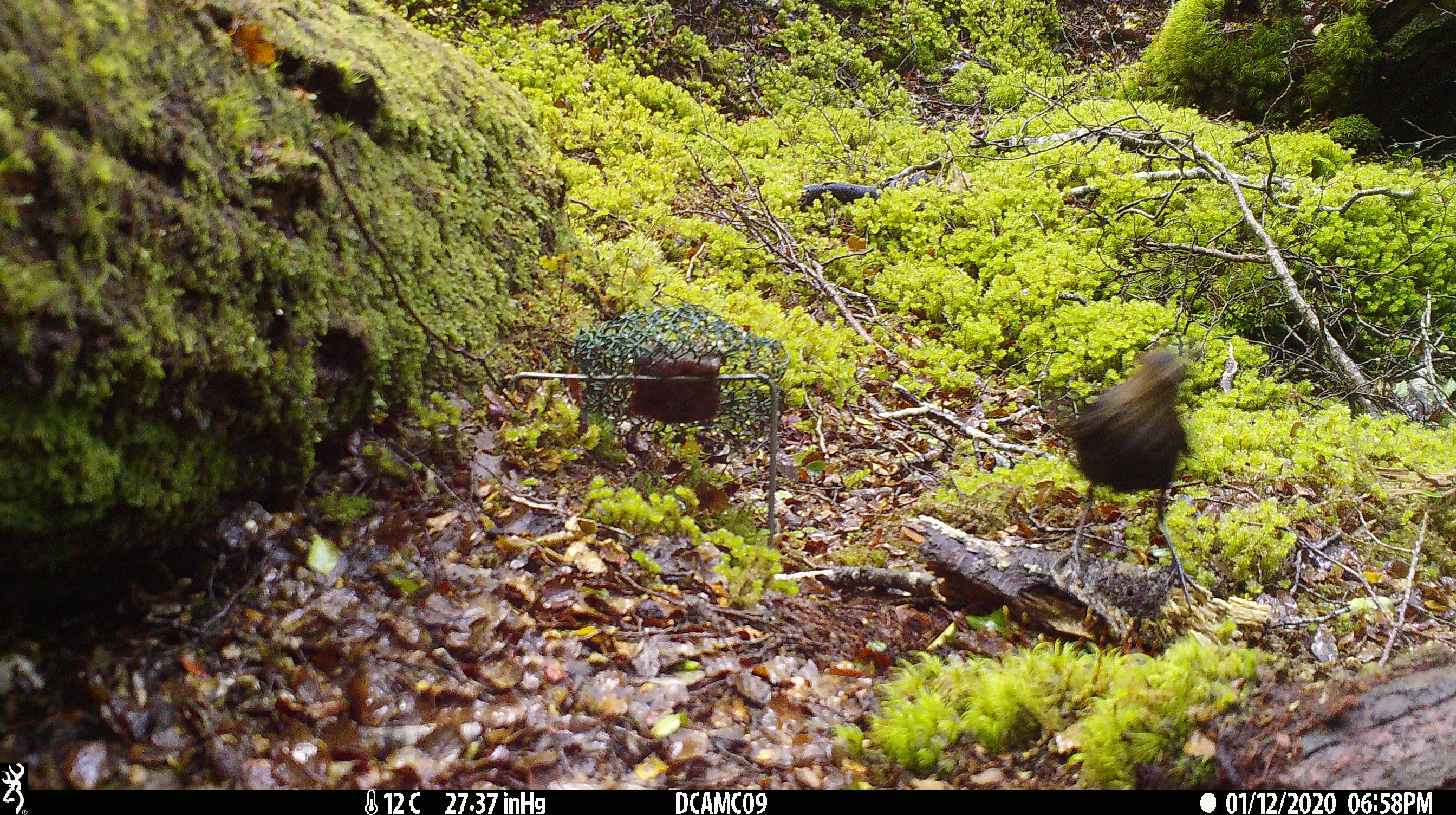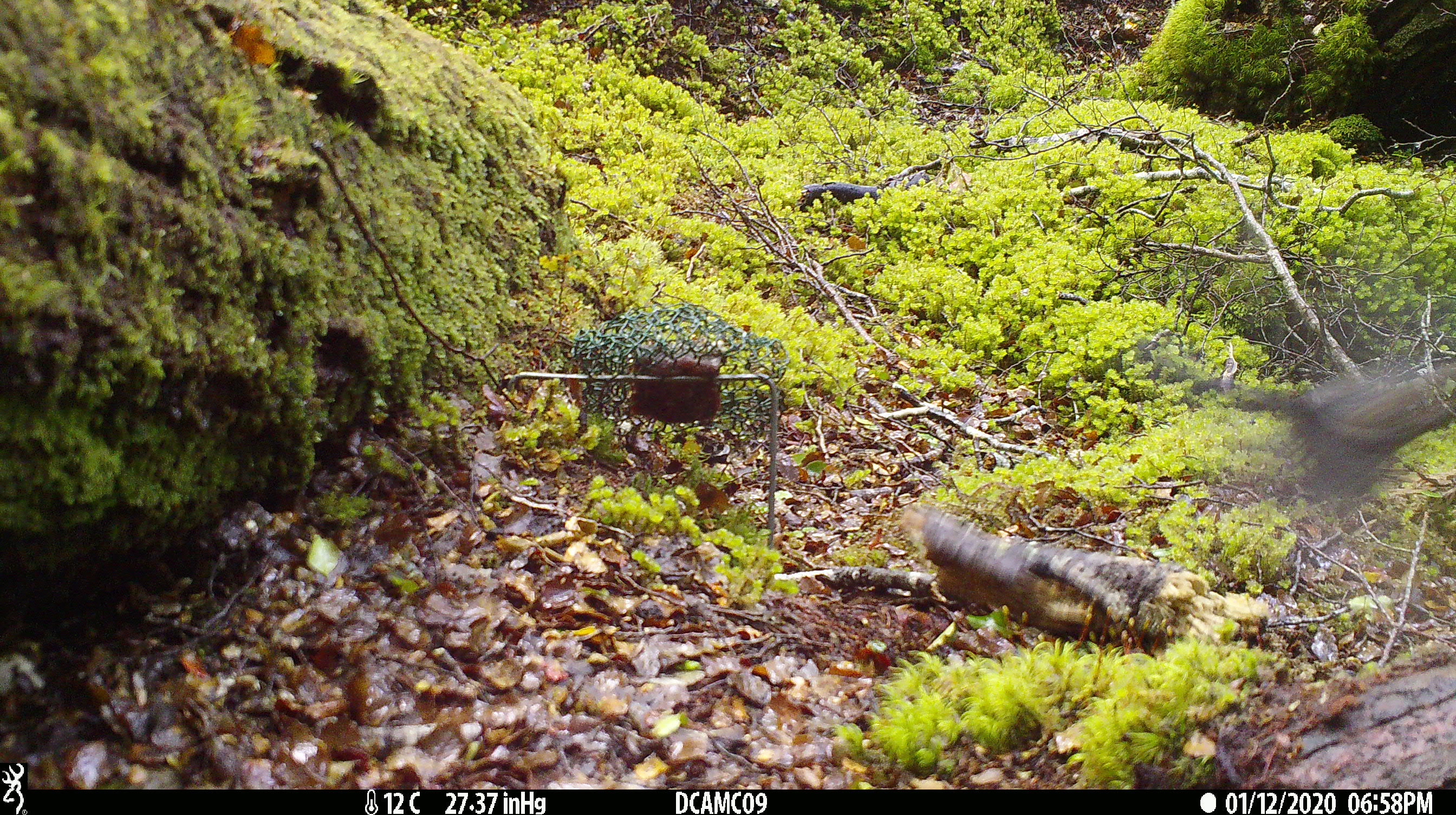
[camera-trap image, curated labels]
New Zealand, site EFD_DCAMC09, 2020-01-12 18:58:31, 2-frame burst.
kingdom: Animalia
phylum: Chordata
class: Aves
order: Passeriformes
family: Turdidae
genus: Turdus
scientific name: Turdus merula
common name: eurasian blackbird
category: blackbird